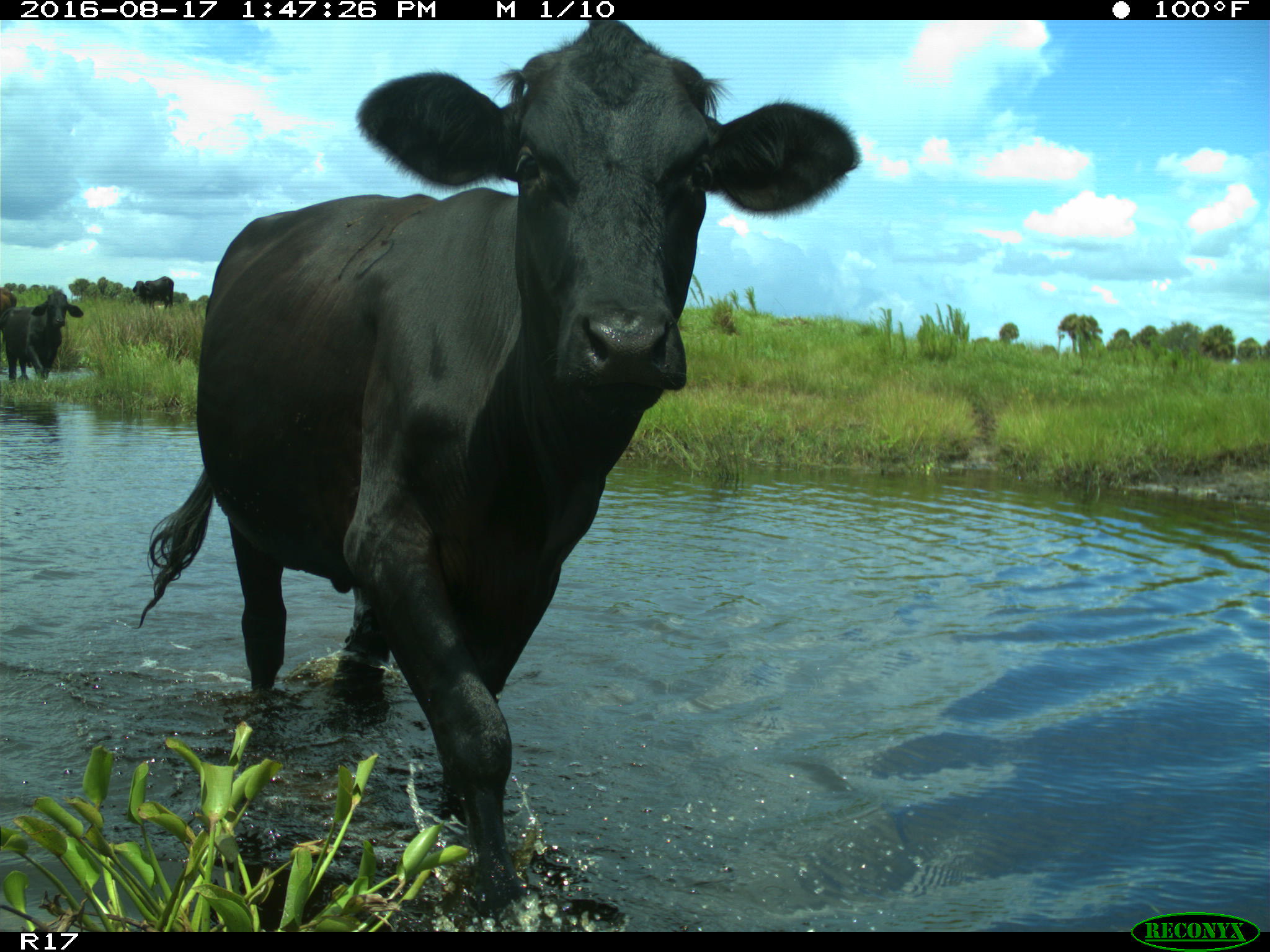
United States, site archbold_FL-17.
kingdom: Animalia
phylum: Chordata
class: Mammalia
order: Artiodactyla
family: Bovidae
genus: Bos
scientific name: Bos taurus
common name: domestic cow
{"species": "Bos taurus (domestic cow)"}